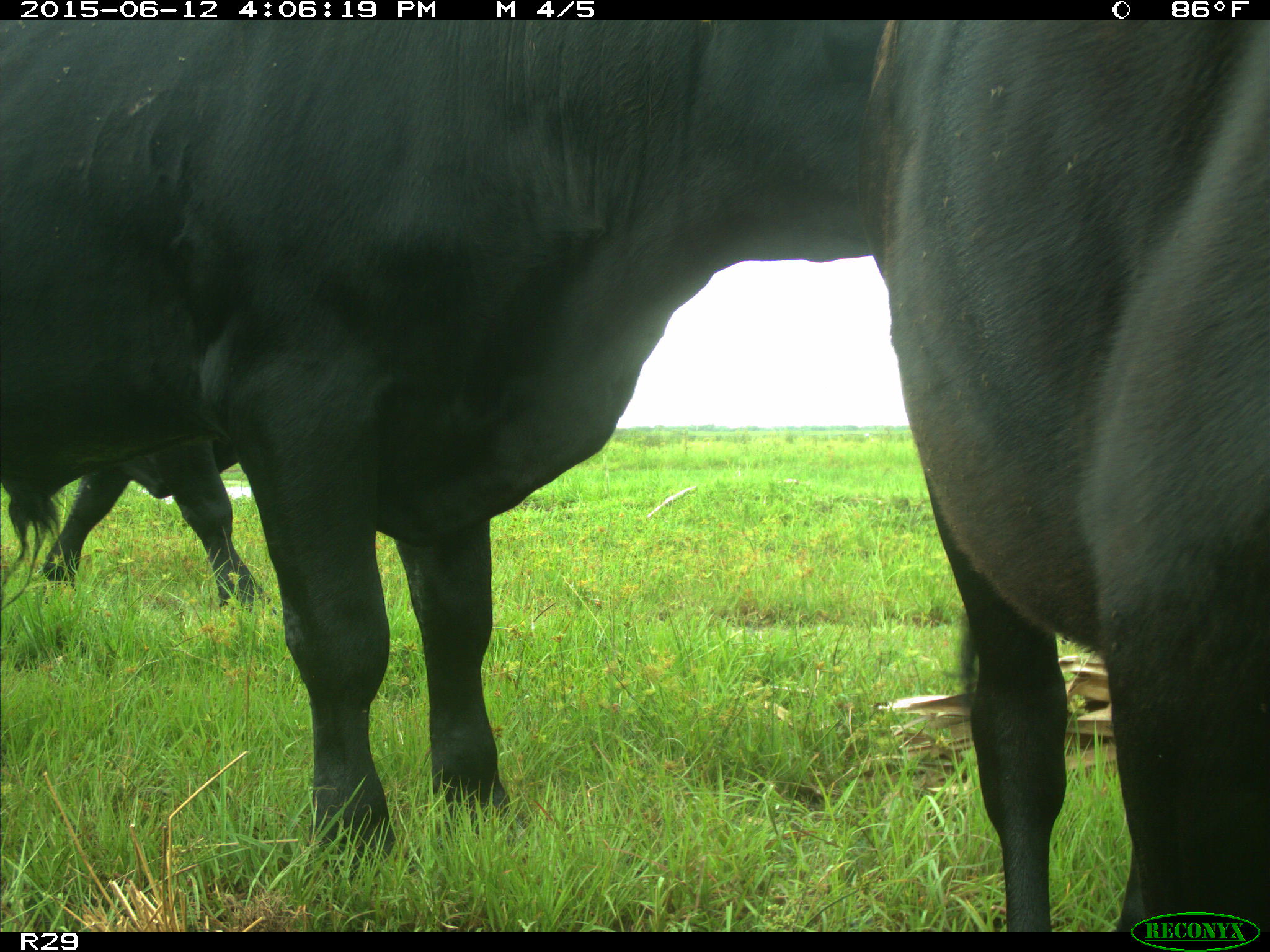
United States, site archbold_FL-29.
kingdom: Animalia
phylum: Chordata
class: Mammalia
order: Artiodactyla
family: Bovidae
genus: Bos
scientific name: Bos taurus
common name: domestic cow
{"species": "Bos taurus (domestic cow)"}